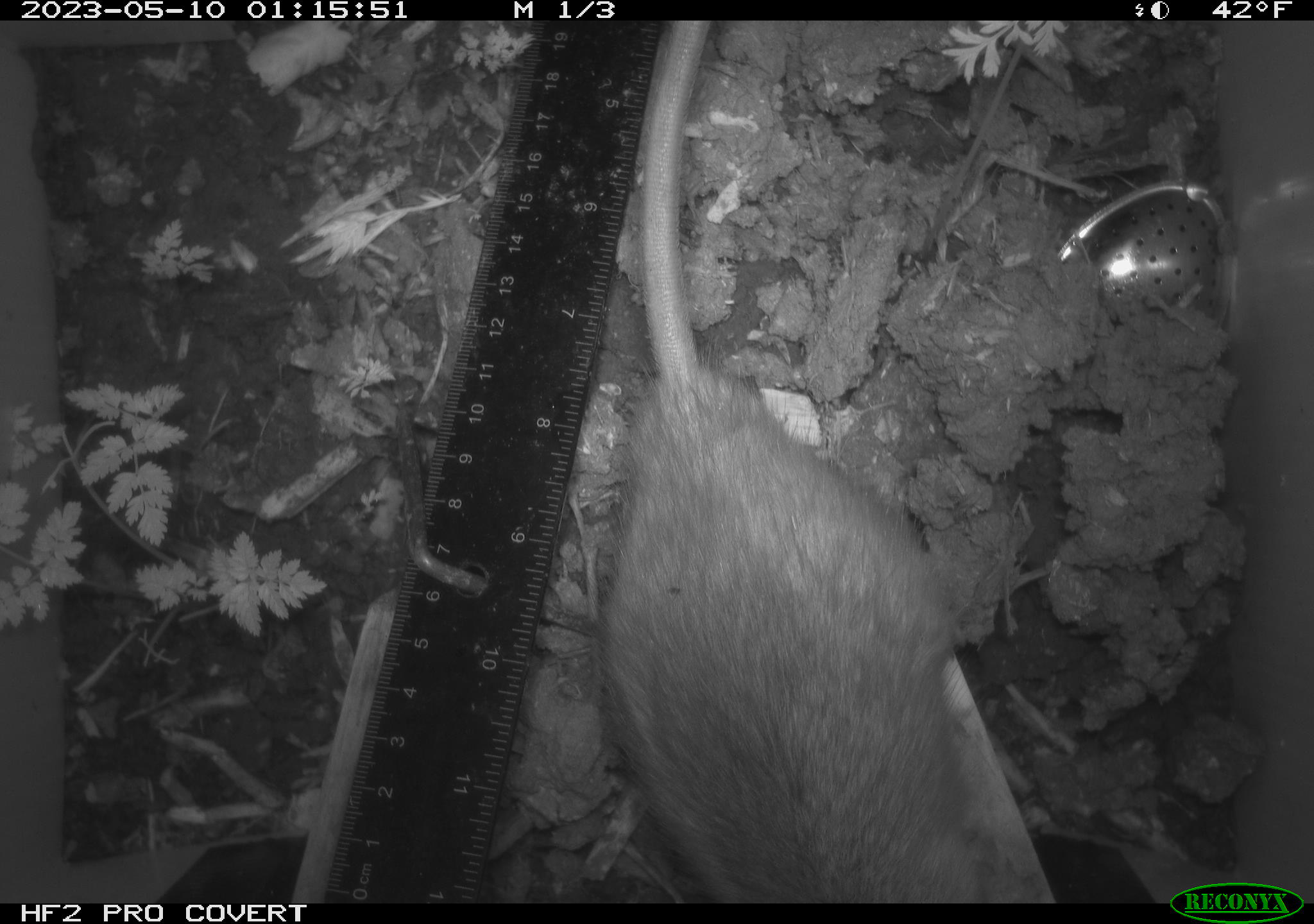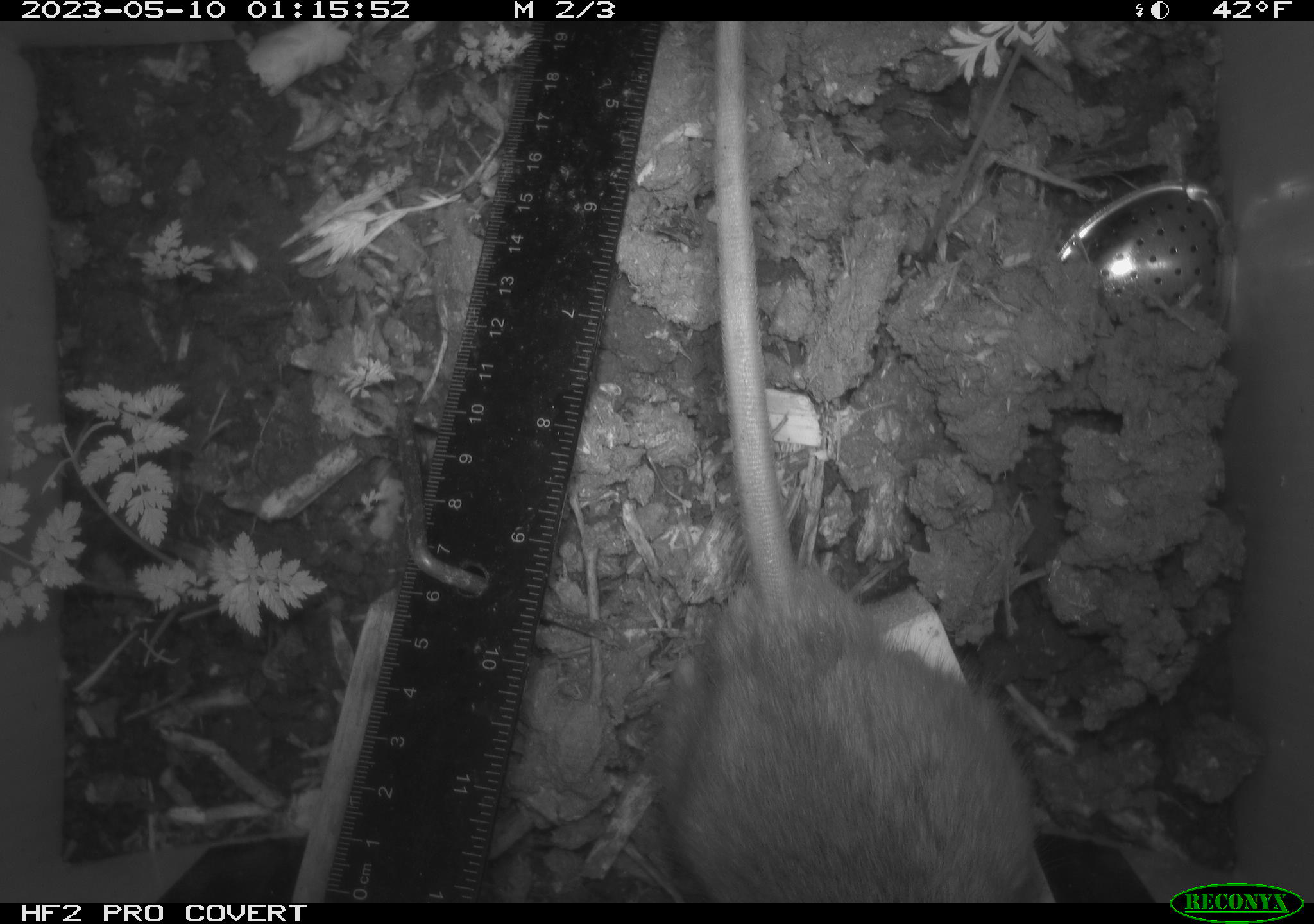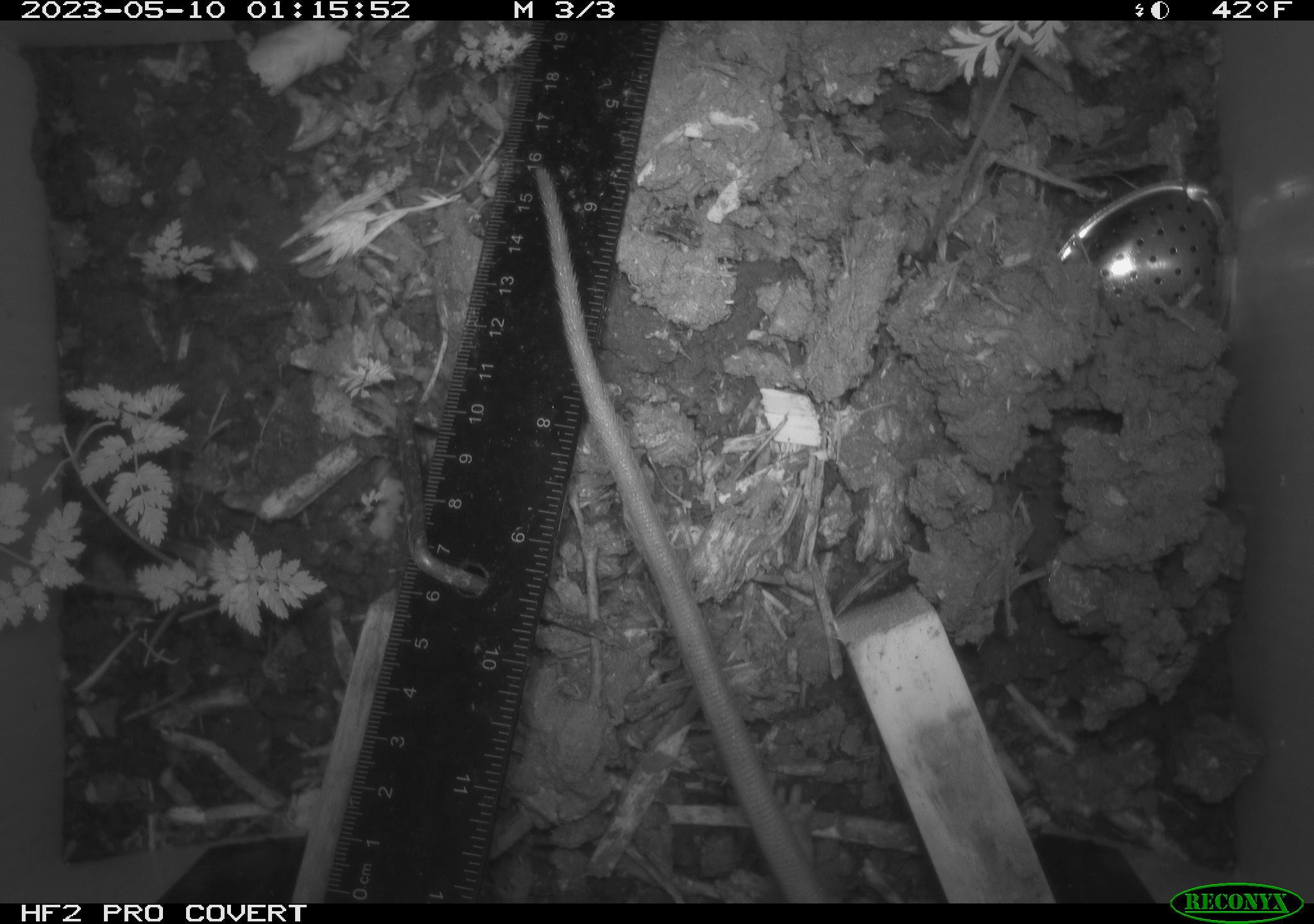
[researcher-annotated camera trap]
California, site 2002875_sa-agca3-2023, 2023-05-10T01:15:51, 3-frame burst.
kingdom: Animalia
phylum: Chordata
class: Mammalia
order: Rodentia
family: Muridae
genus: Rattus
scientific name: Rattus rattus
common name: house rat